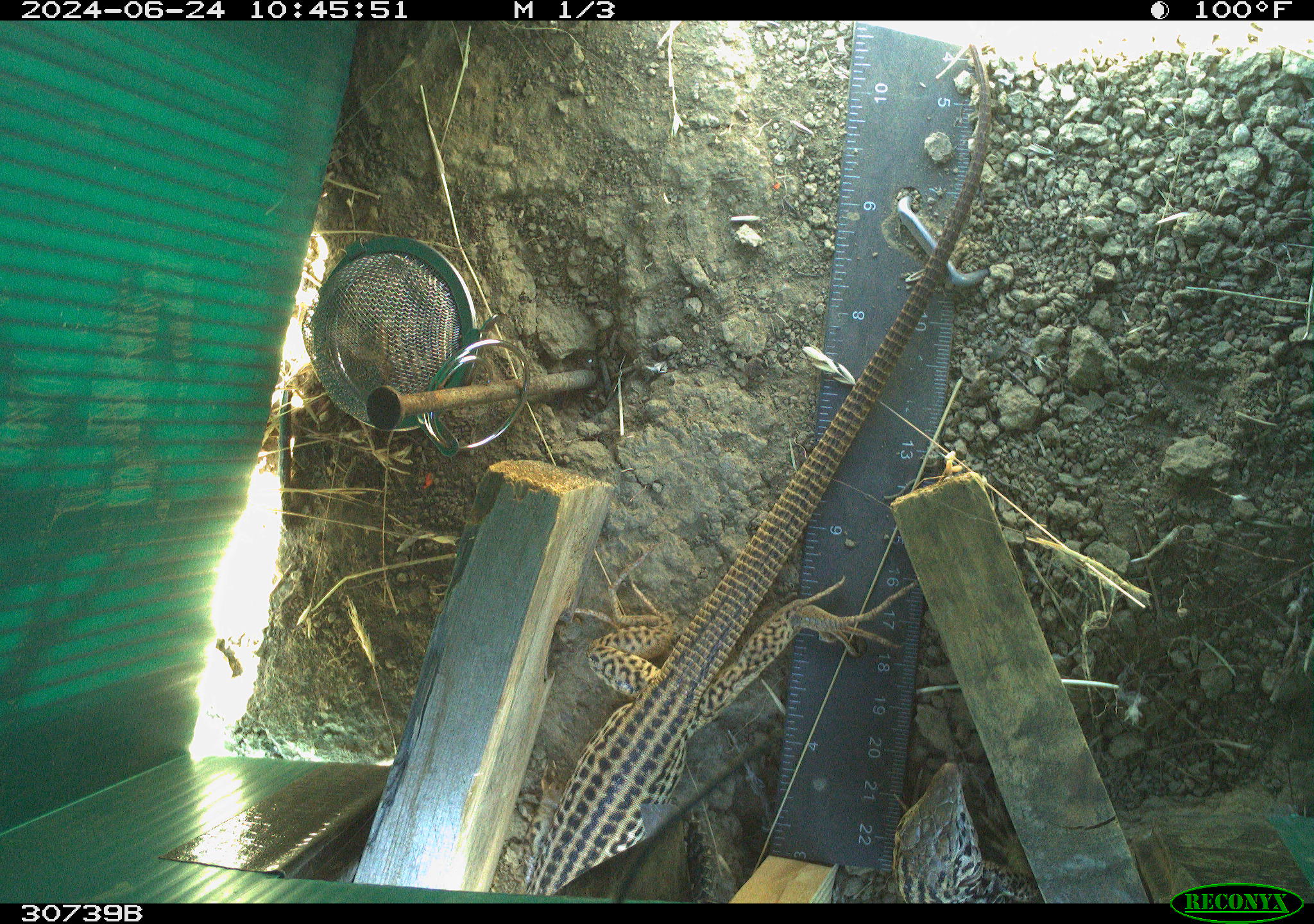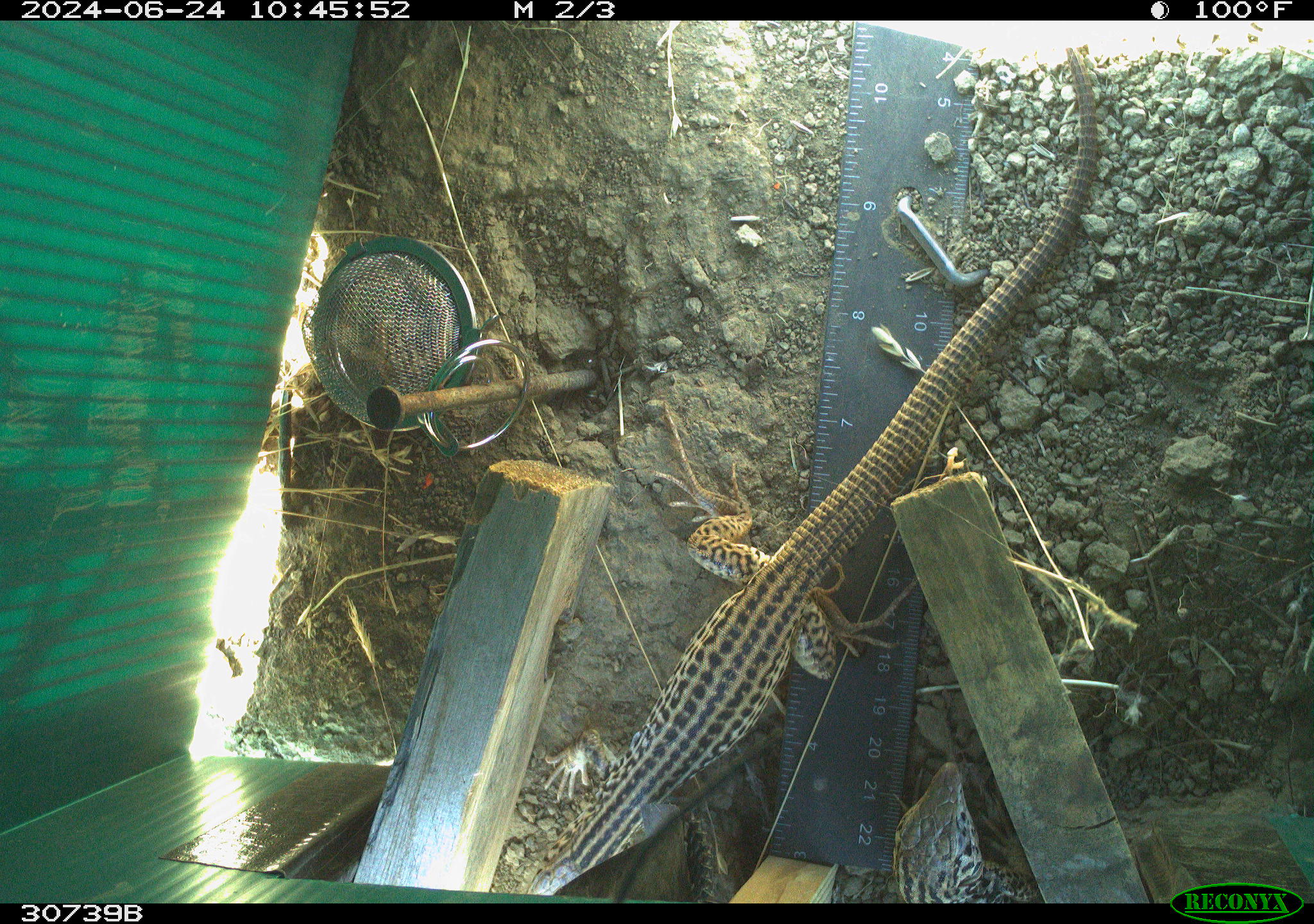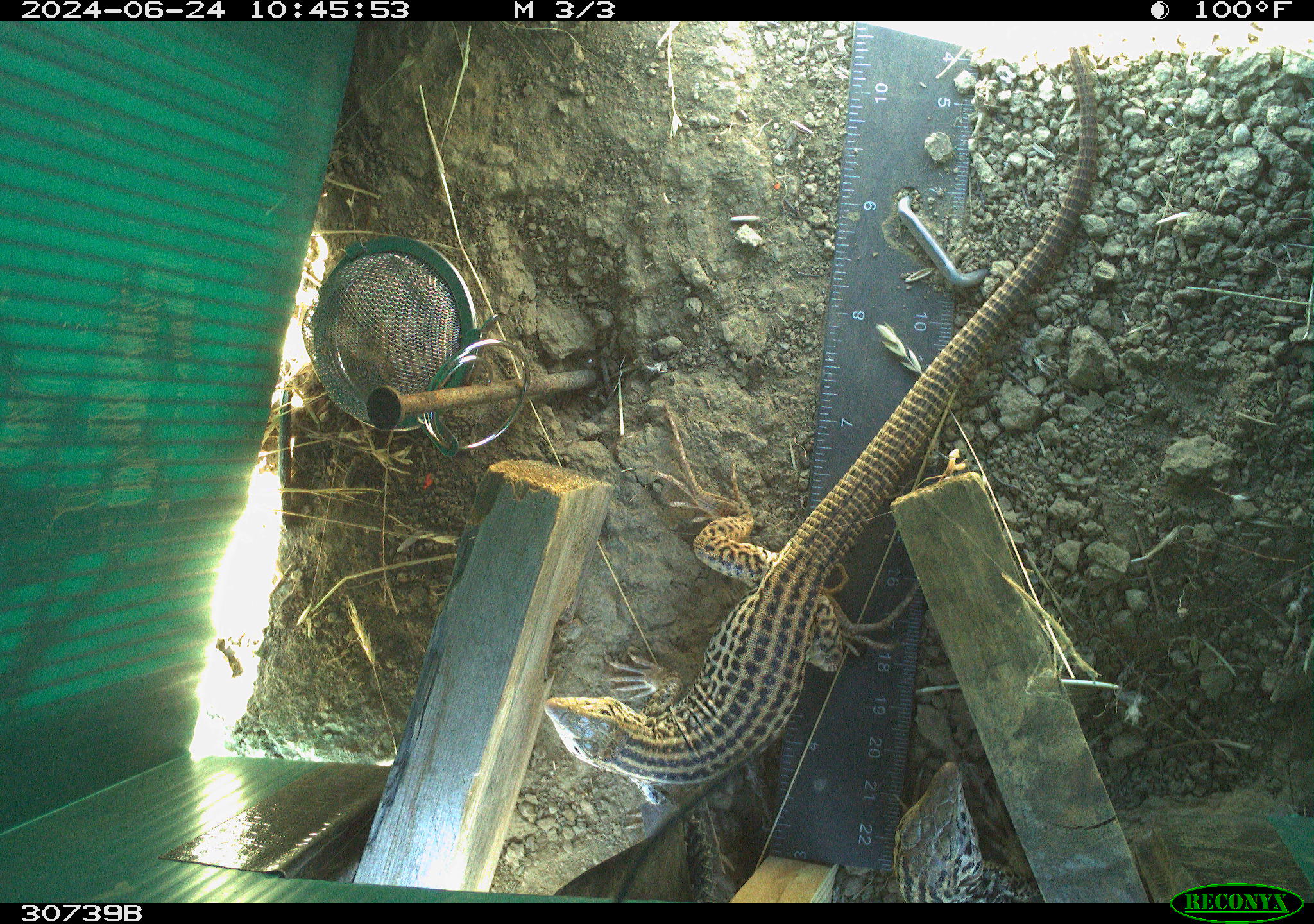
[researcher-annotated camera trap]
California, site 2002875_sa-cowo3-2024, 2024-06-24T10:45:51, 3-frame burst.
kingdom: Animalia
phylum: Chordata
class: Reptilia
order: Squamata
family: Teiidae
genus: Aspidoscelis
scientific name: Aspidoscelis tigris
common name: western whiptail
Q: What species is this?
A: Western whiptail (Aspidoscelis tigris).